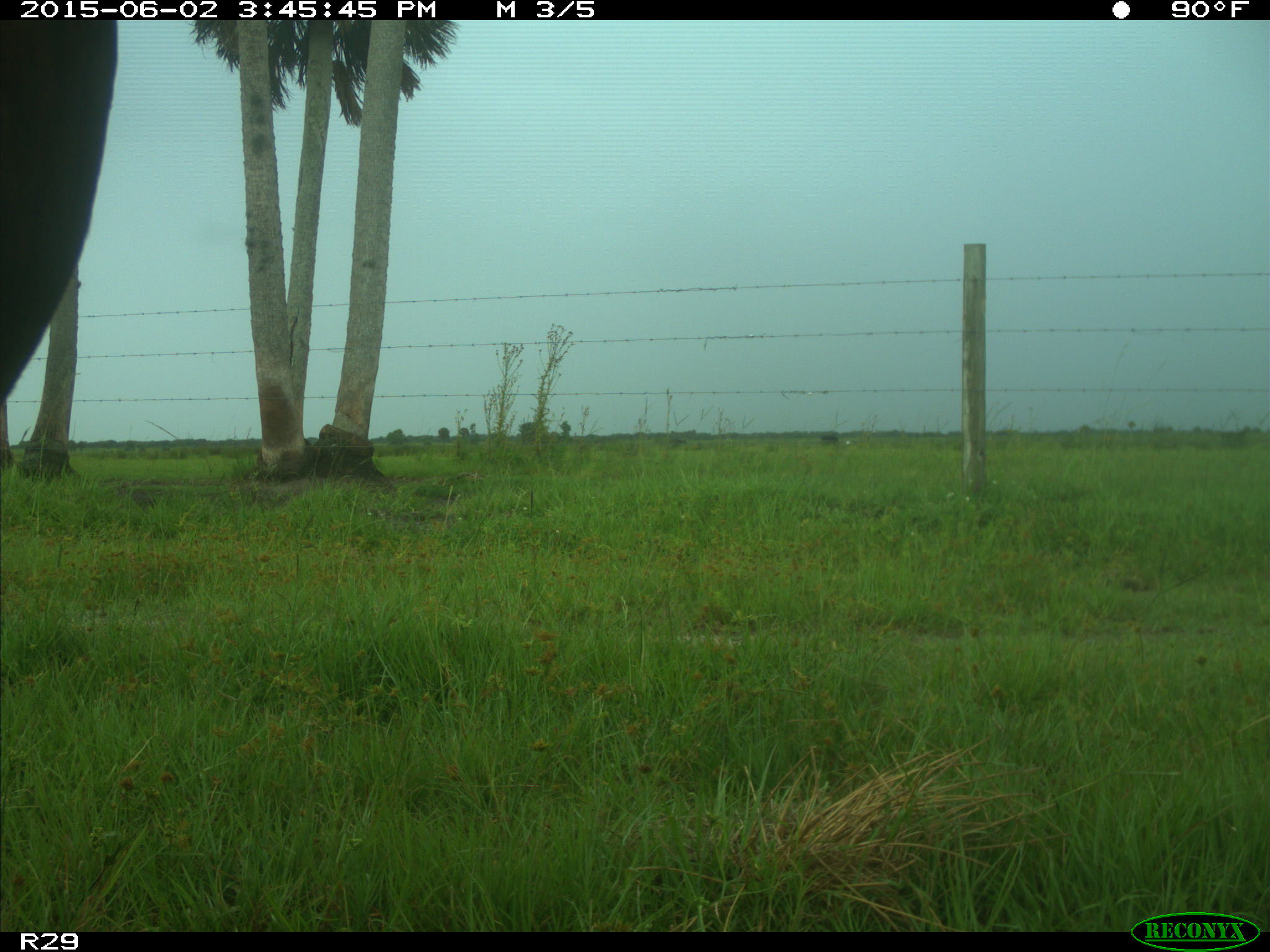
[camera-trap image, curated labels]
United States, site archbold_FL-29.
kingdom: Animalia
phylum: Chordata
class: Mammalia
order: Artiodactyla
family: Bovidae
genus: Bos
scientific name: Bos taurus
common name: domestic cow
Bos taurus (domestic cow).